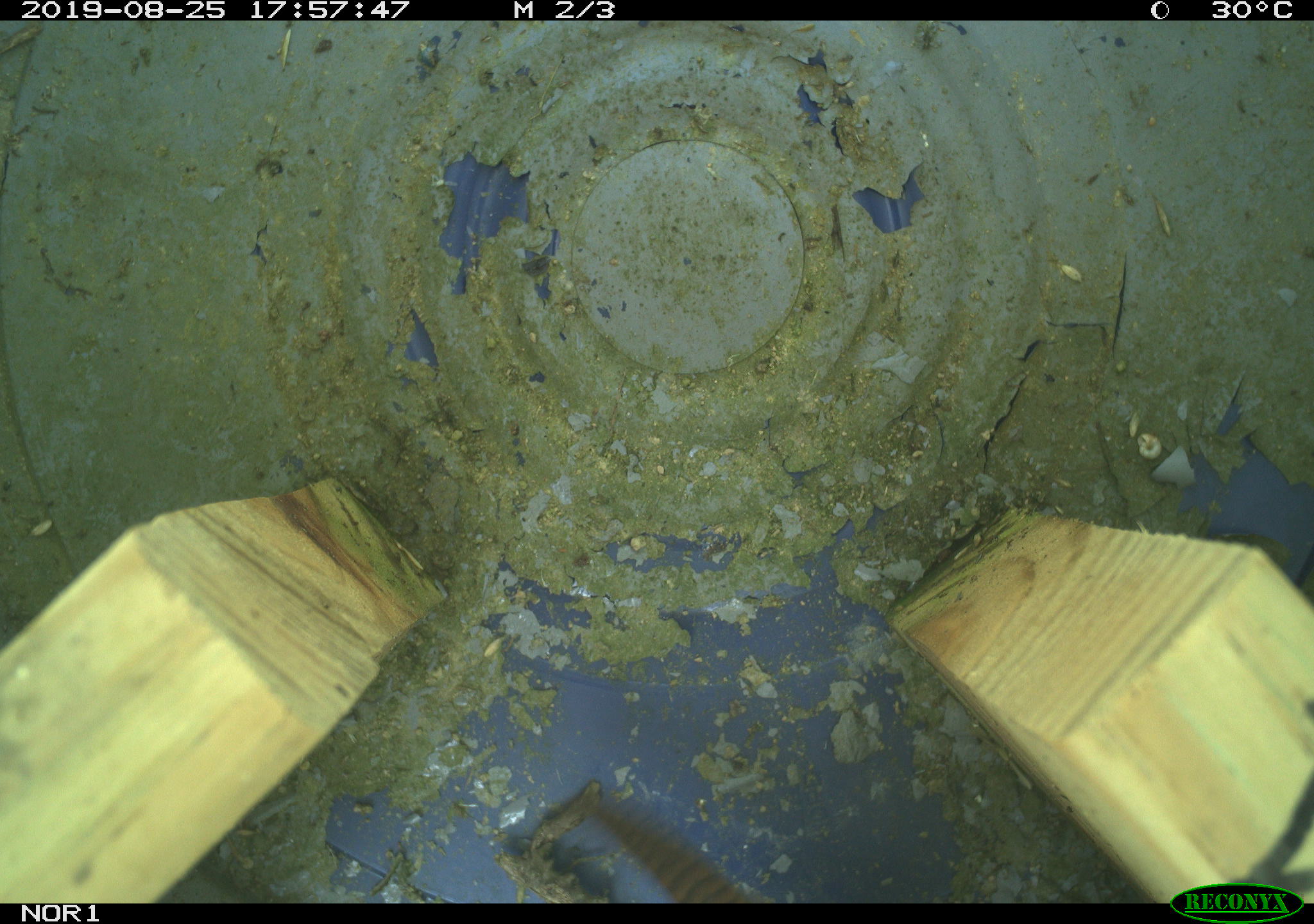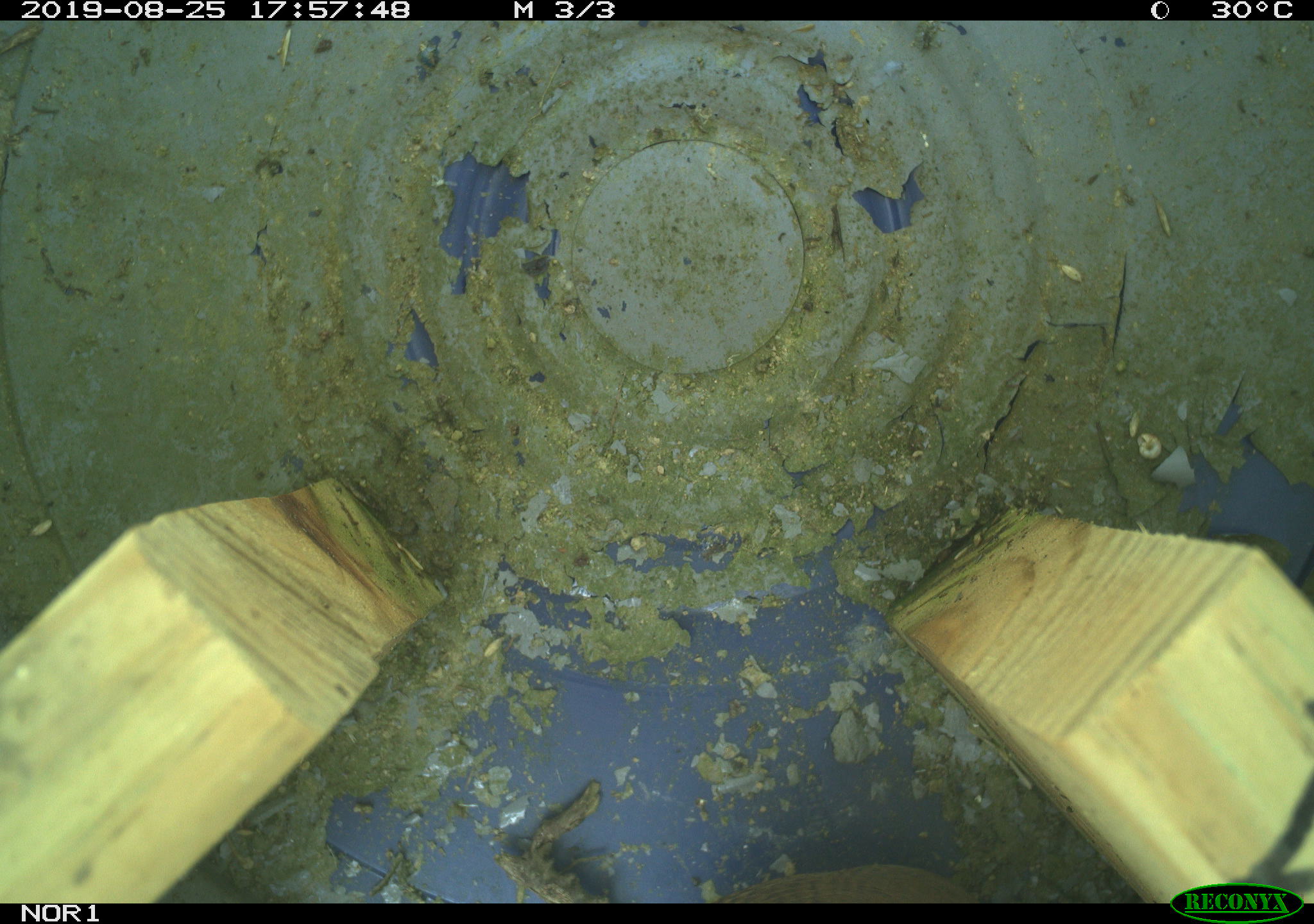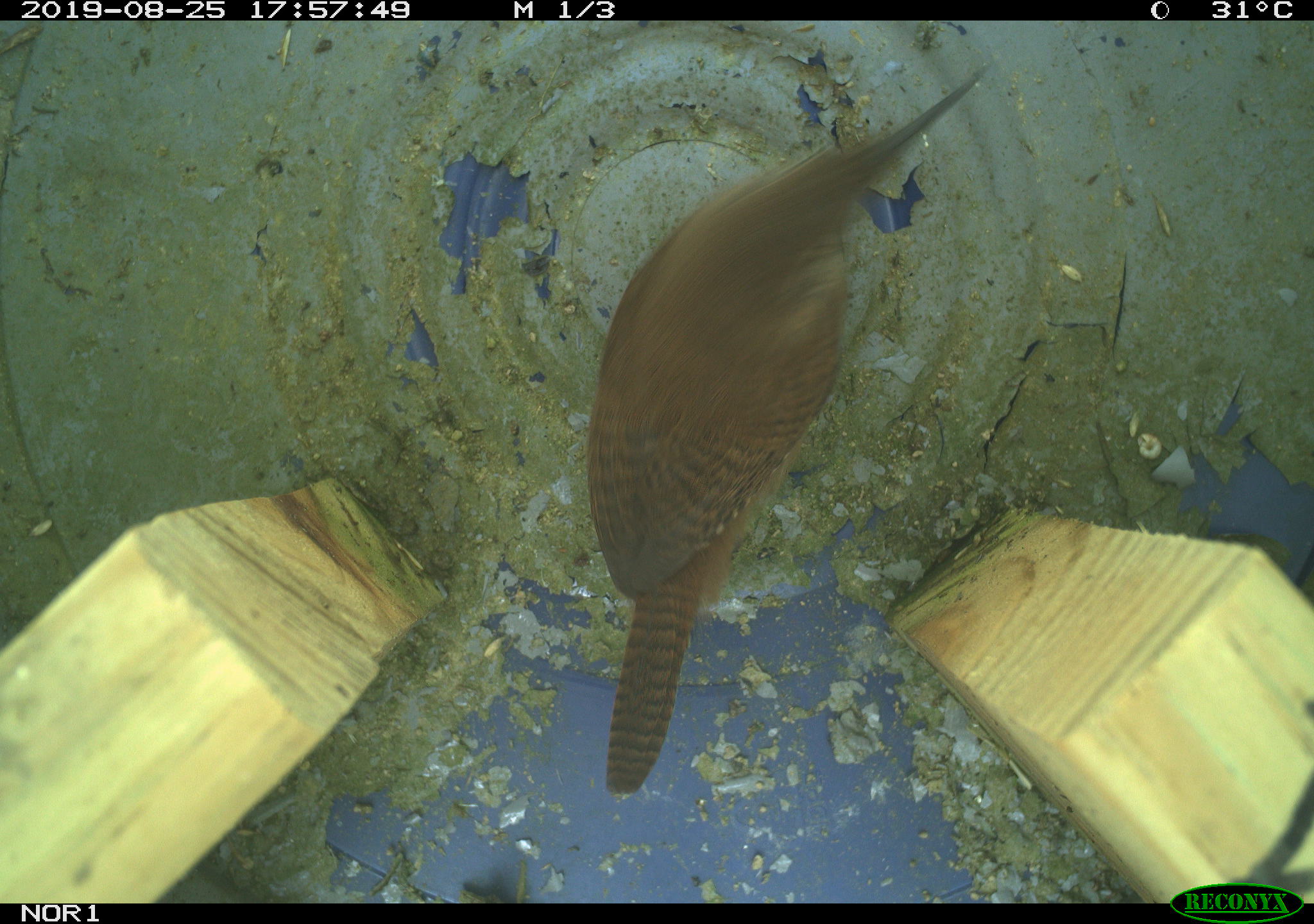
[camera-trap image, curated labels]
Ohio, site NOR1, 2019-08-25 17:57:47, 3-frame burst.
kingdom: Animalia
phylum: Chordata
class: Aves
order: Passeriformes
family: Troglodytidae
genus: Troglodytes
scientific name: Troglodytes aedon aedon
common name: northern house wren